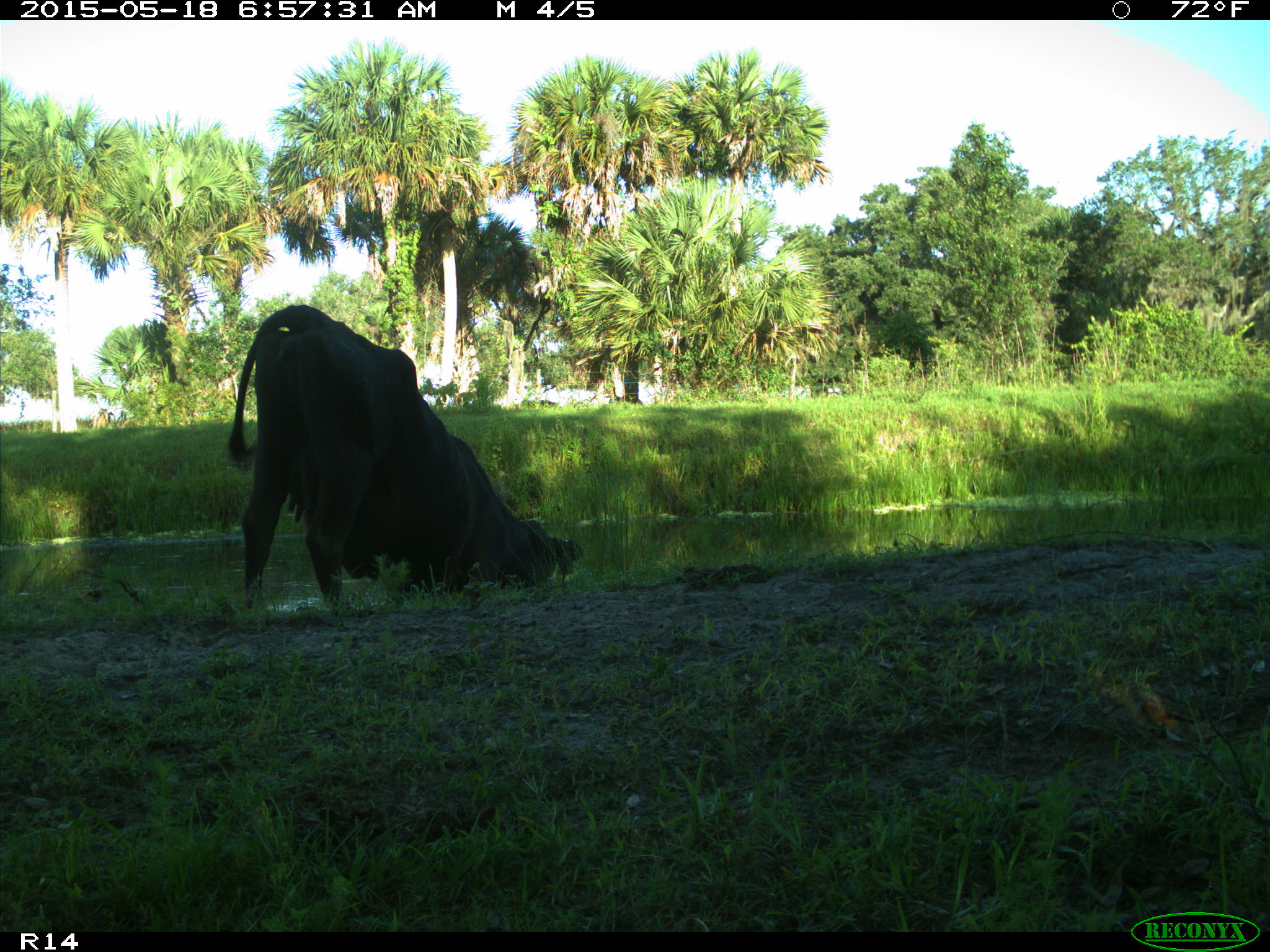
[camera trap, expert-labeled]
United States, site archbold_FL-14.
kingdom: Animalia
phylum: Chordata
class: Mammalia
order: Artiodactyla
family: Bovidae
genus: Bos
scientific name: Bos taurus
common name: domestic cow